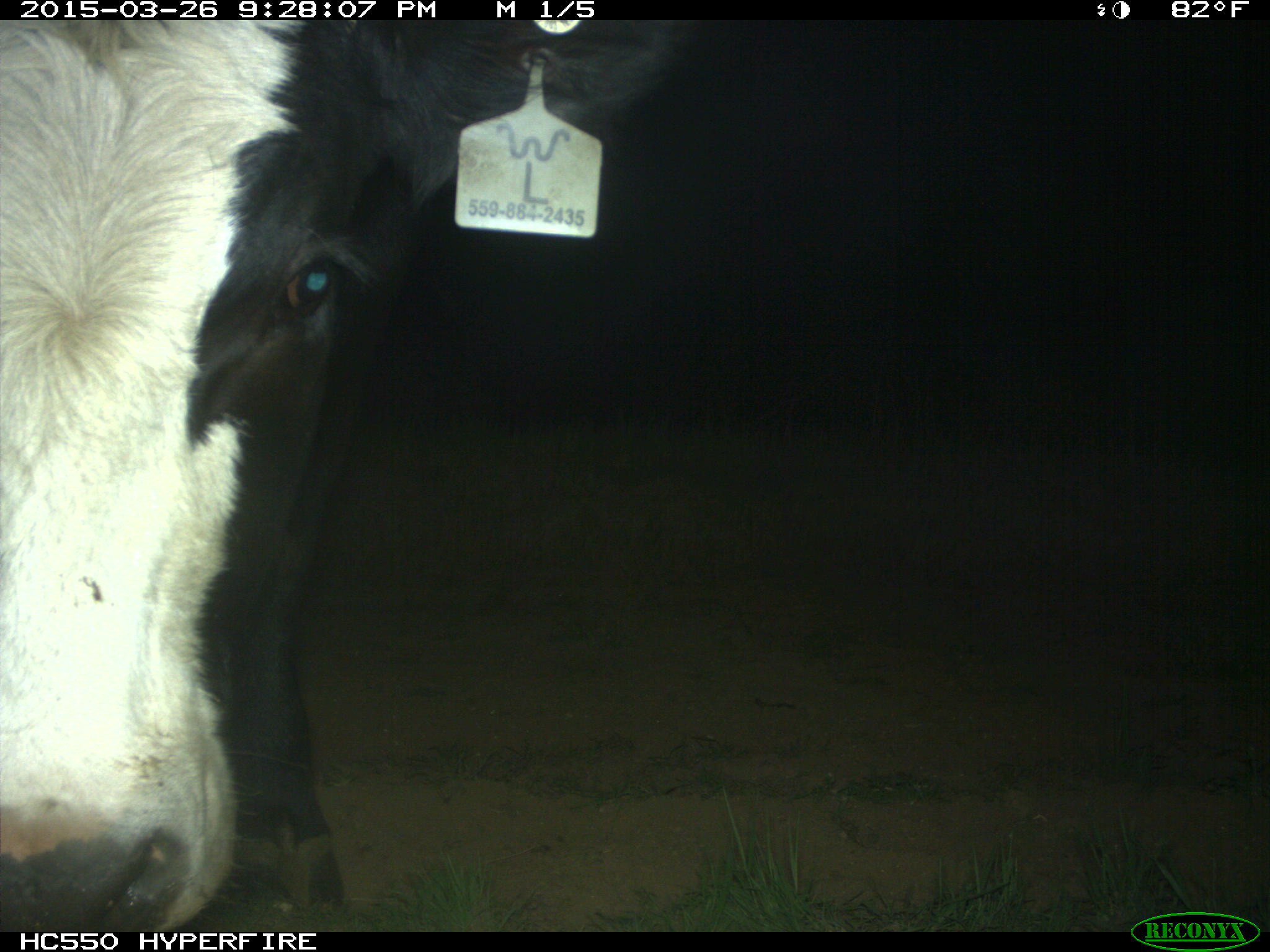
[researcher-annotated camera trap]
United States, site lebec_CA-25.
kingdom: Animalia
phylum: Chordata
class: Mammalia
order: Artiodactyla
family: Bovidae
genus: Bos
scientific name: Bos taurus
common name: domestic cow